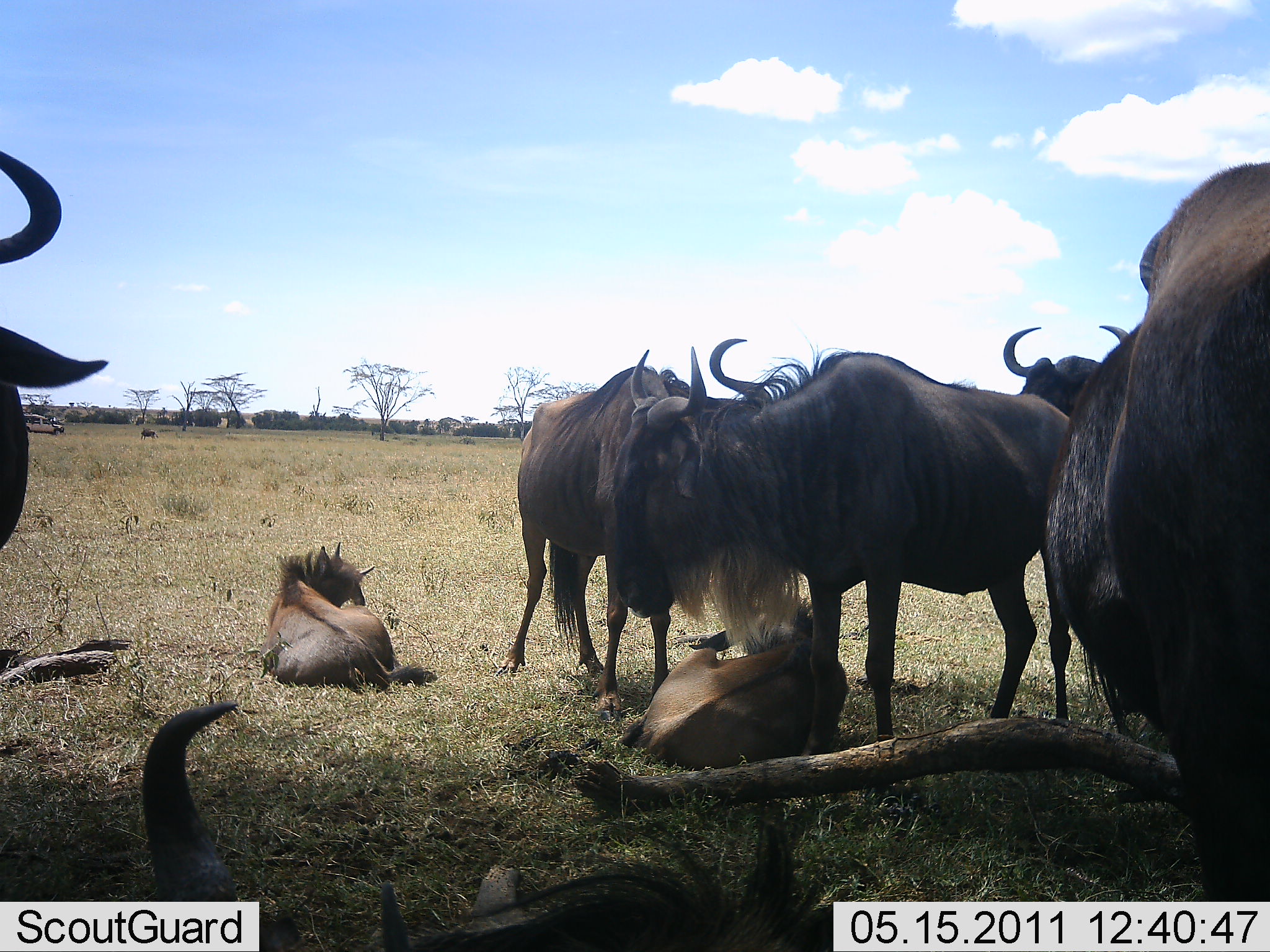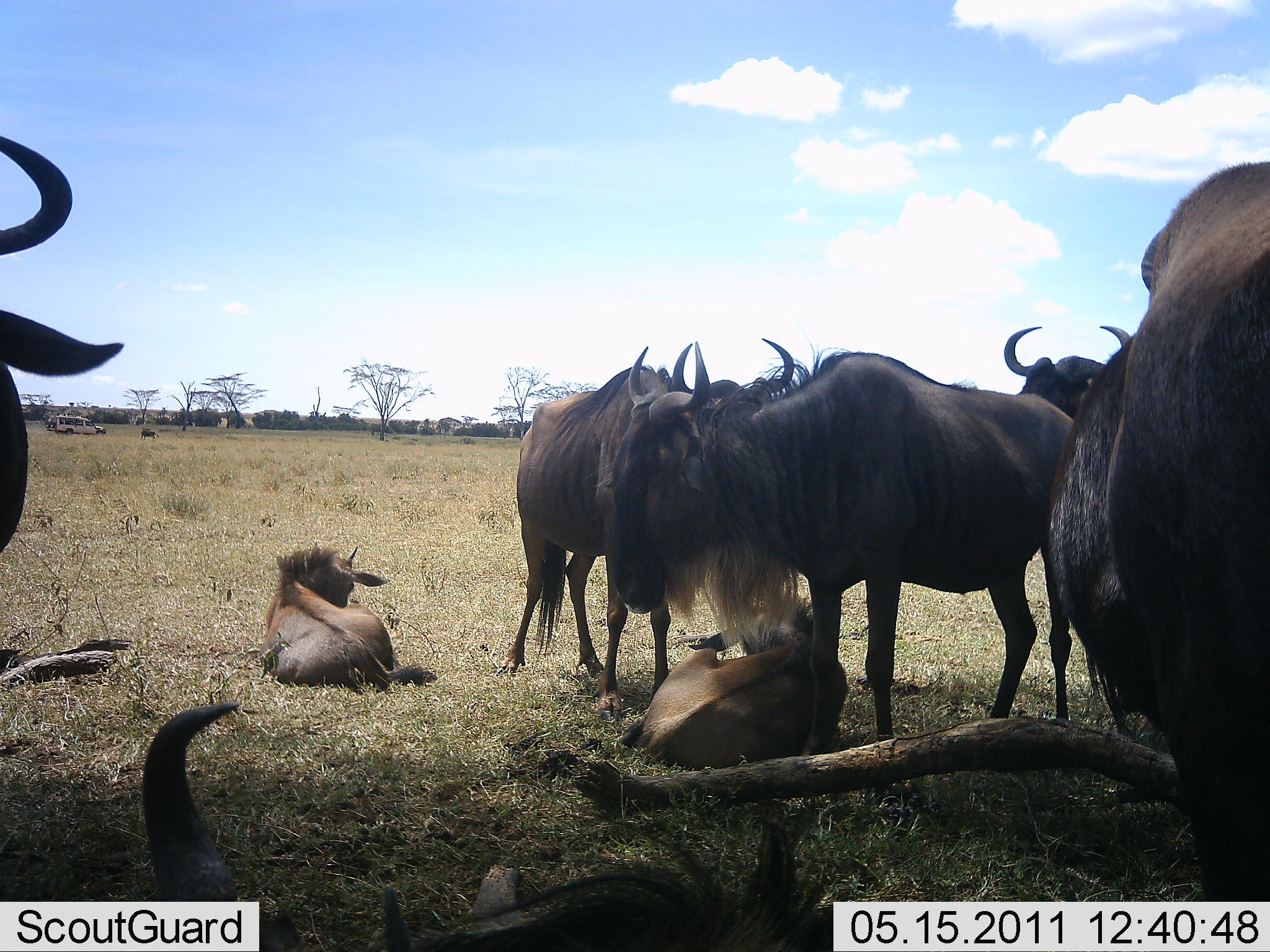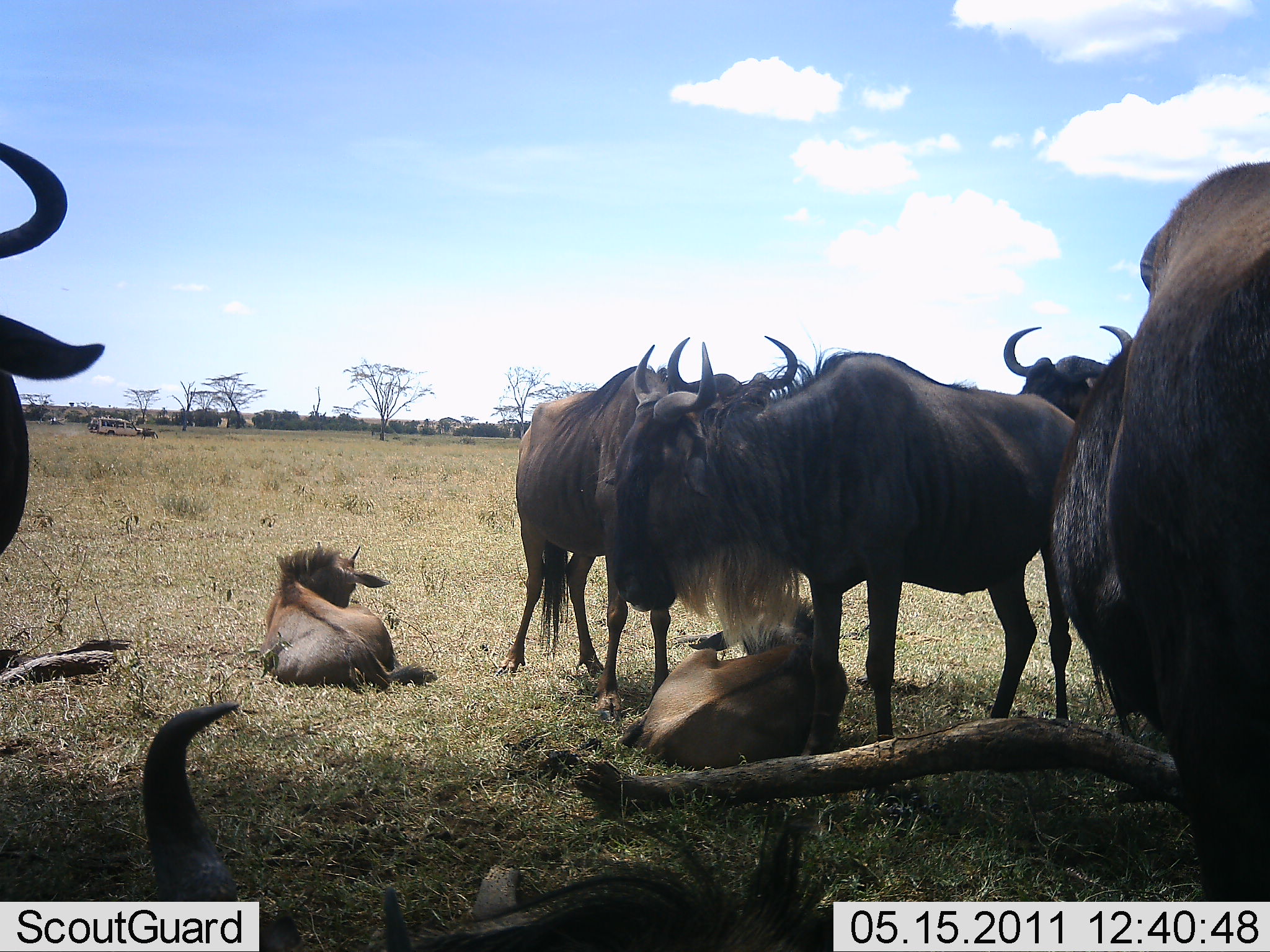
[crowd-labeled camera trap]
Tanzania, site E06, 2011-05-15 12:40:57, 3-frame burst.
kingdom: Animalia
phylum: Chordata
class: Mammalia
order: Artiodactyla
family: Bovidae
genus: Connochaetes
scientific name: Connochaetes taurinus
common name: blue wildebeest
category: wildebeest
Wildebeest (blue wildebeest) (Connochaetes taurinus), count 8. Behavior (volunteer vote fractions): standing 85%, resting 92%, moving 0%, interacting 23%. Young present (vote fraction): 62%. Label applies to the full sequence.